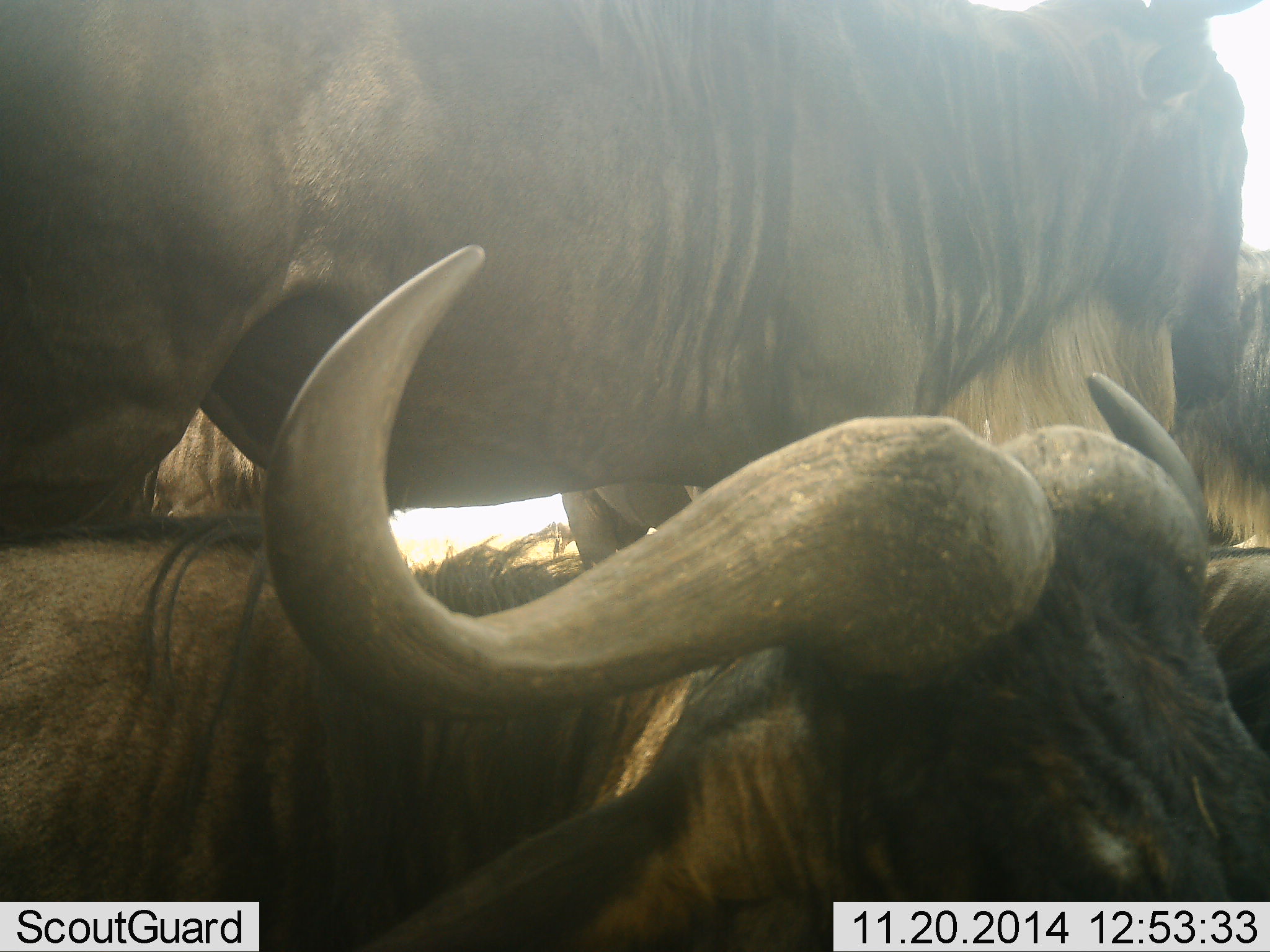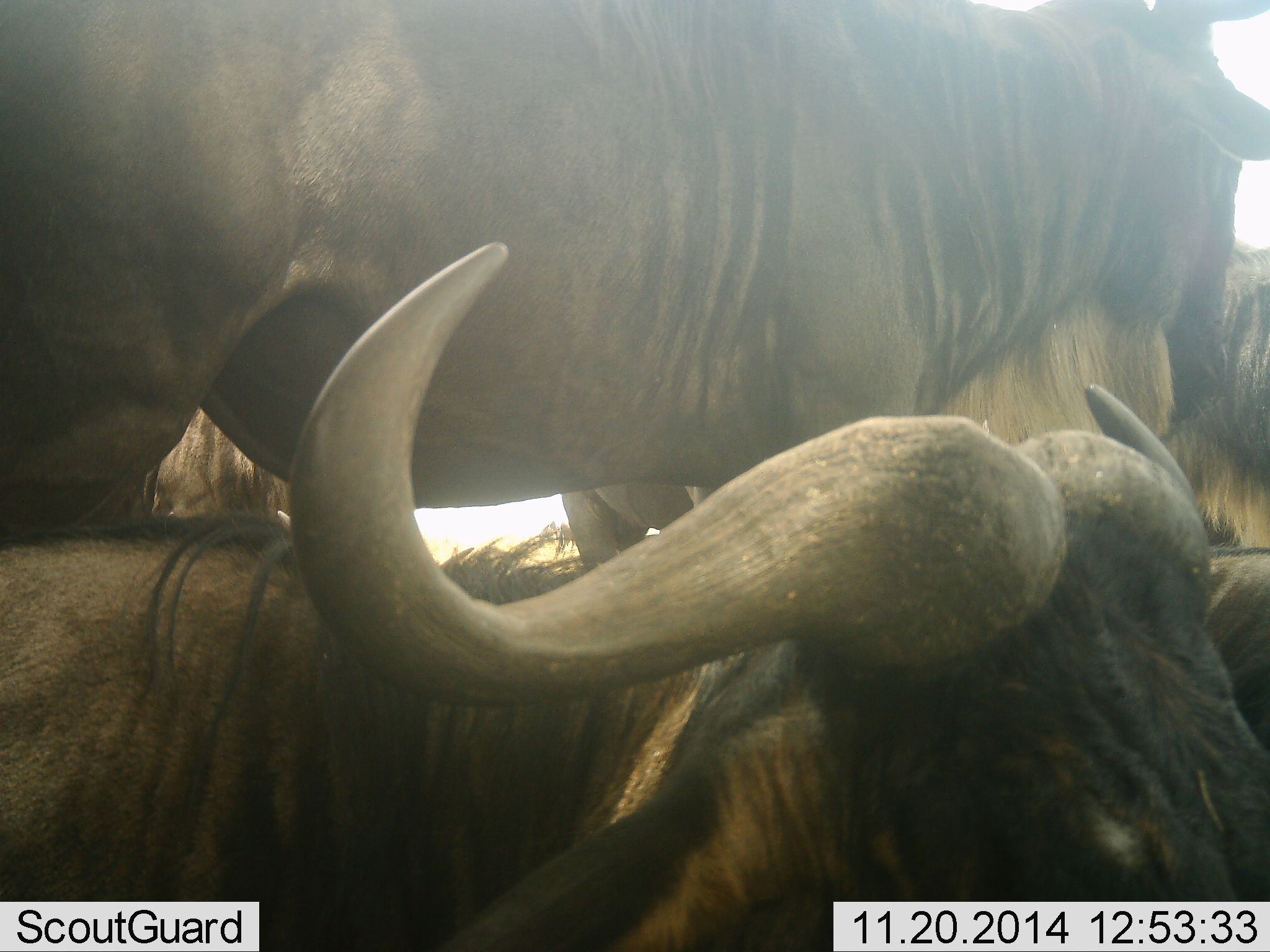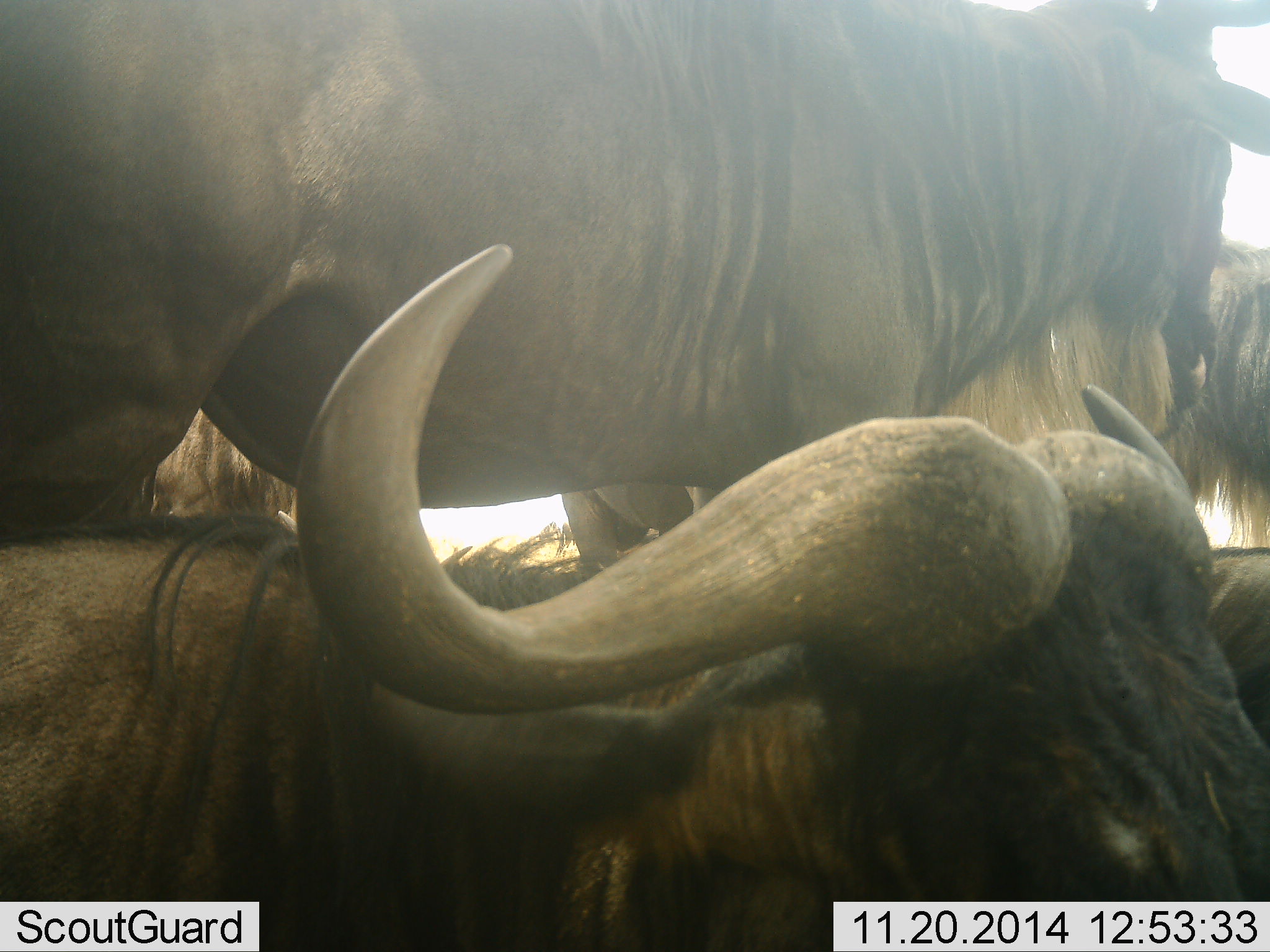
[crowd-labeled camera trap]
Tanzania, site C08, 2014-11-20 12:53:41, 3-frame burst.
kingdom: Animalia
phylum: Chordata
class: Mammalia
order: Artiodactyla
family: Bovidae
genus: Connochaetes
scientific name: Connochaetes taurinus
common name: blue wildebeest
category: wildebeest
Wildebeest (blue wildebeest) (Connochaetes taurinus), count 4. Behavior (volunteer vote fractions): standing 50%, resting 90%, moving 0%, interacting 10%. Young present (vote fraction): 0%. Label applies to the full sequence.